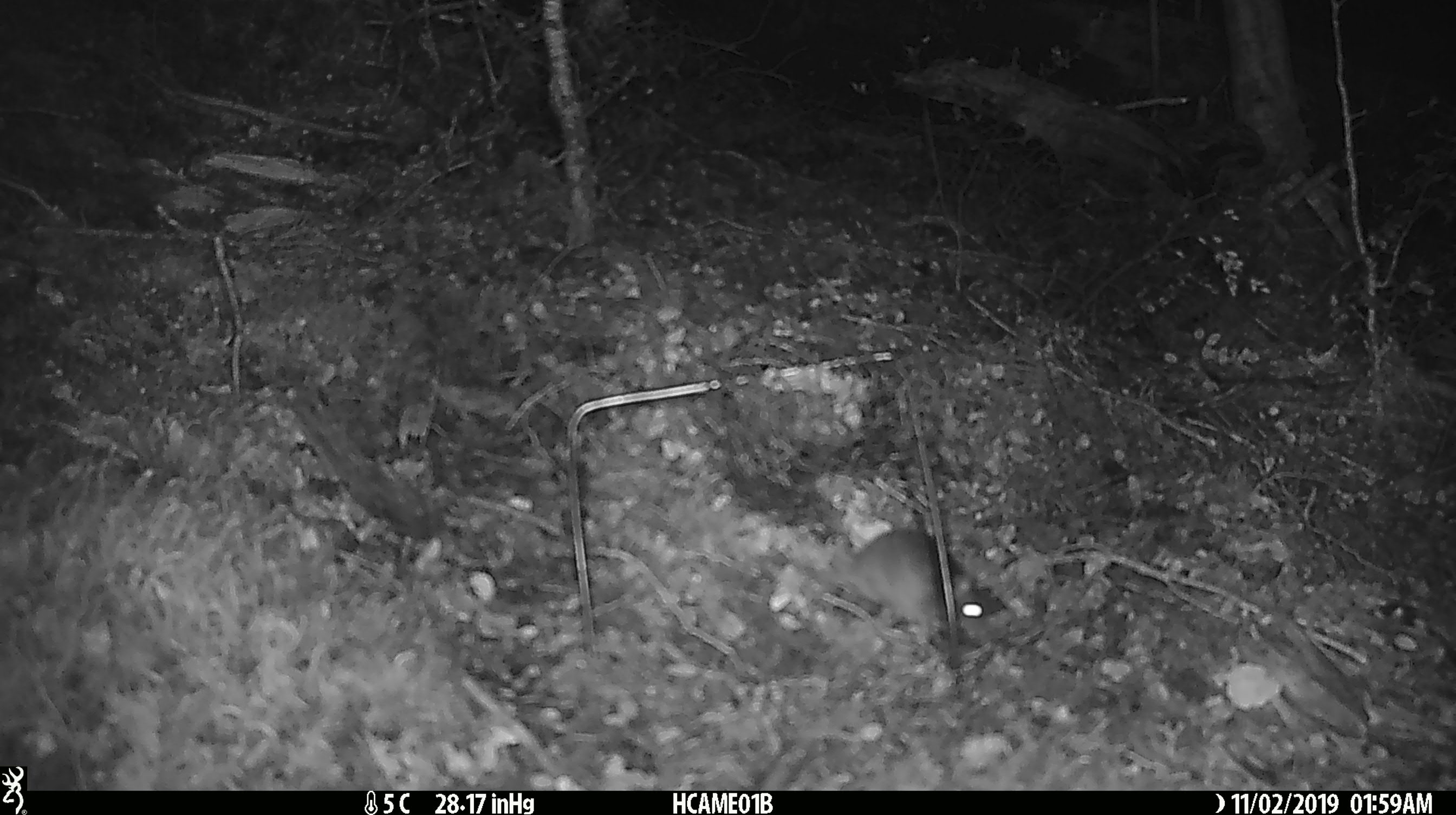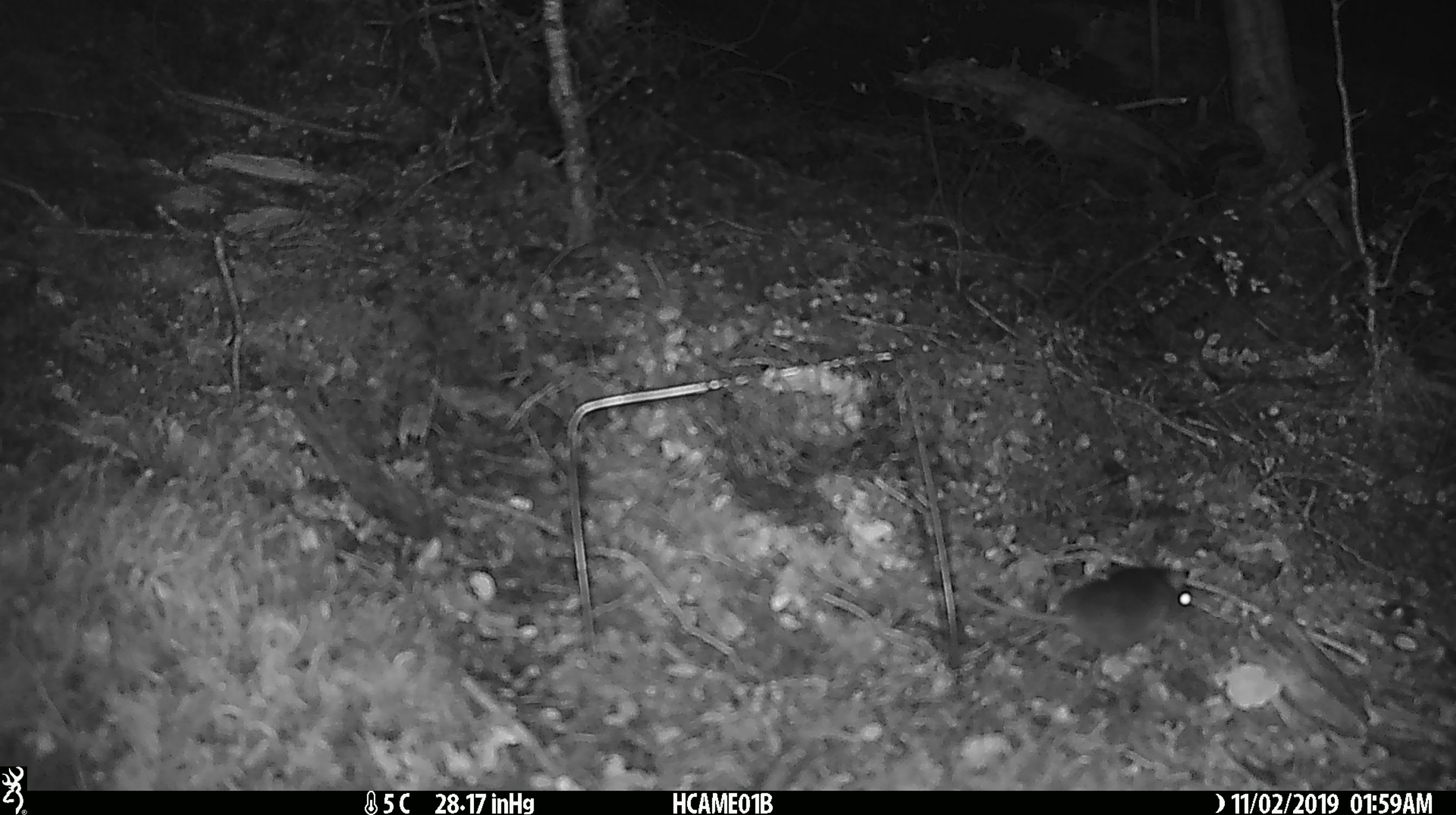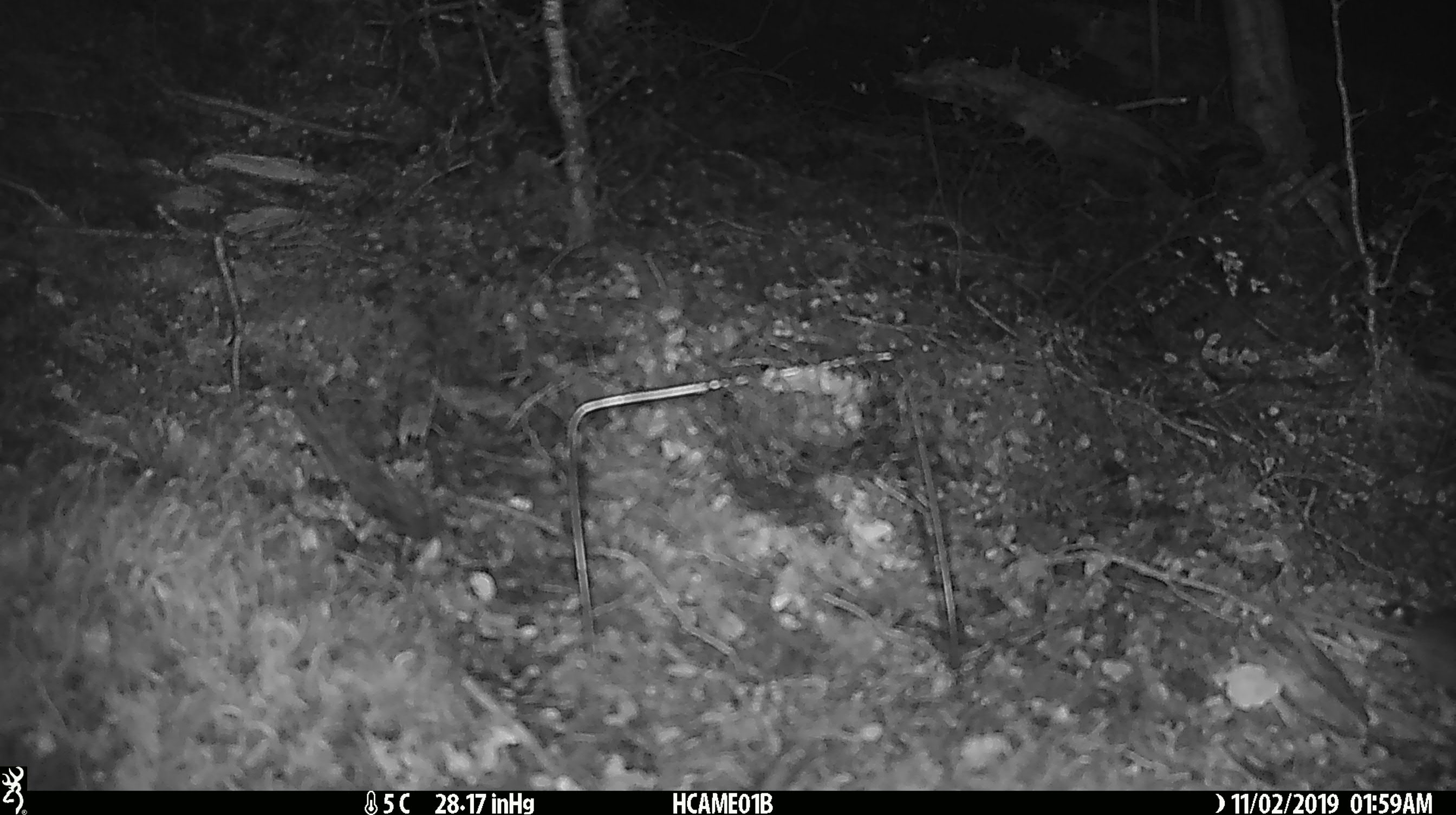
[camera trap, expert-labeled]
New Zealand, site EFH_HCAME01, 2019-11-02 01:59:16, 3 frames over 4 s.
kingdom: Animalia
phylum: Chordata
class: Mammalia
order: Rodentia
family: Muridae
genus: Mus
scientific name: Mus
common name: mouse